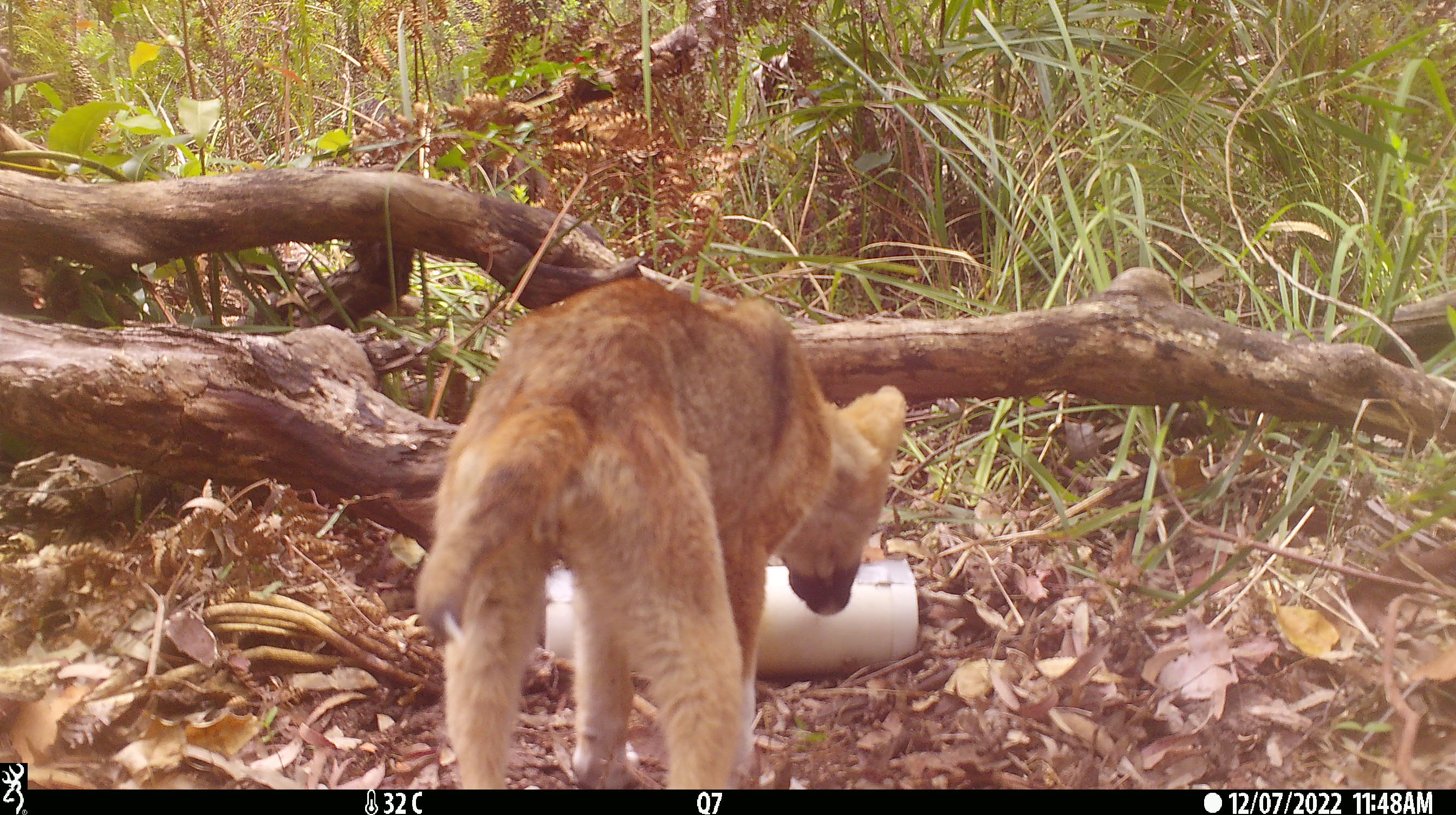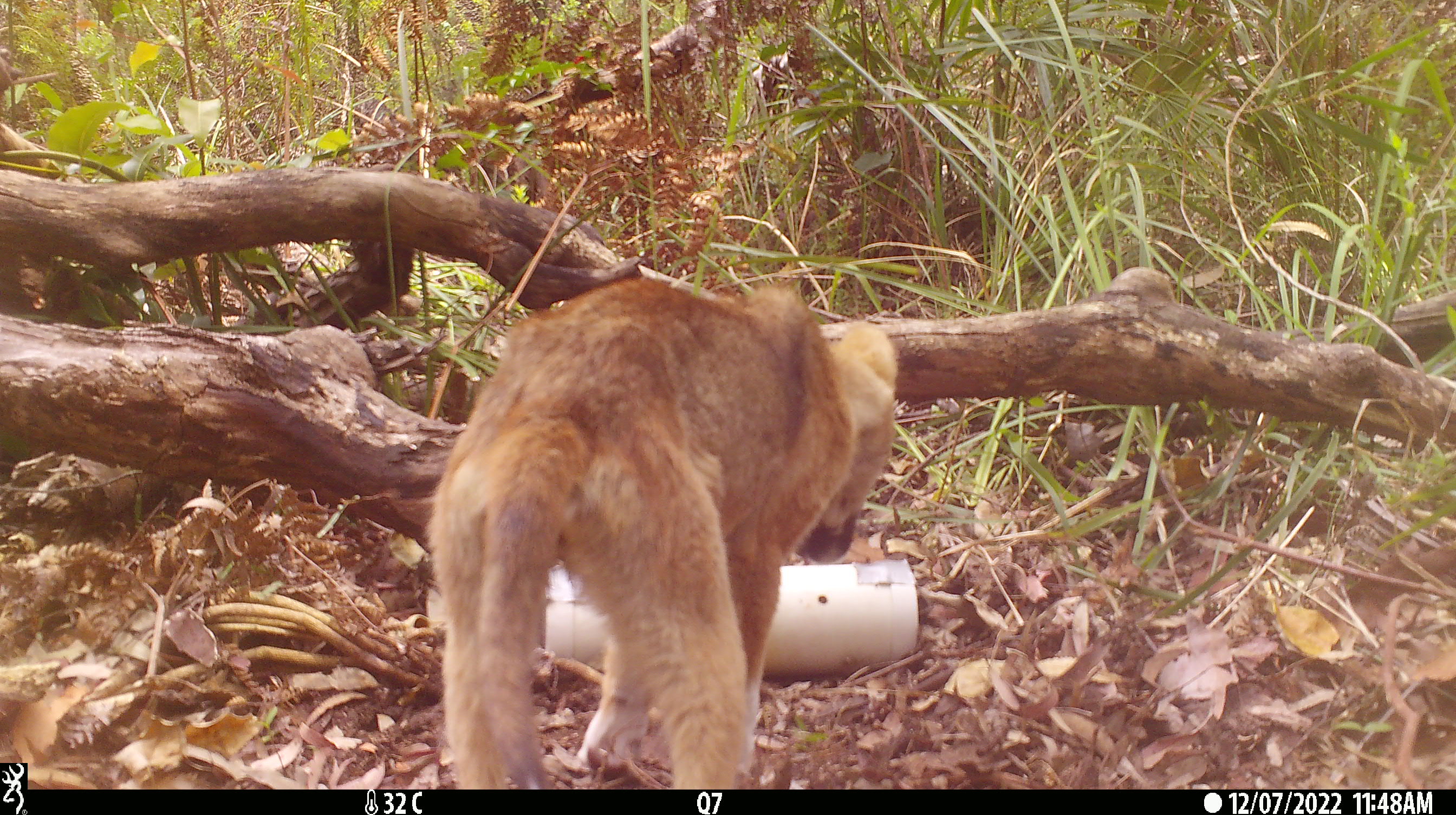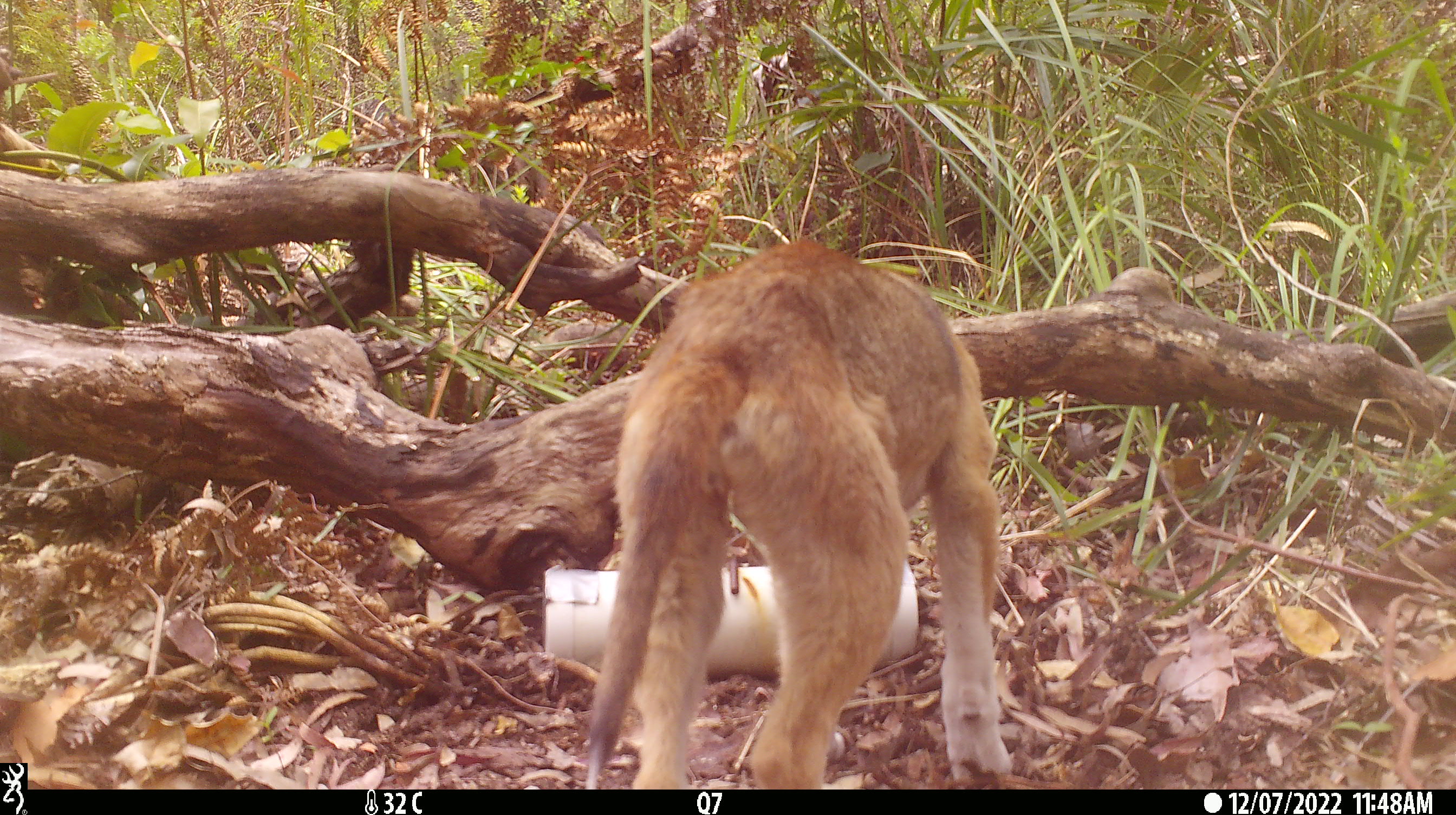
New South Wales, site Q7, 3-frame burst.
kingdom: Animalia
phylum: Chordata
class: Mammalia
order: Carnivora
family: Canidae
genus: Canis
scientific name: Canis familiaris dingo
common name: dingo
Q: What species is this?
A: Dingo (Canis familiaris dingo).